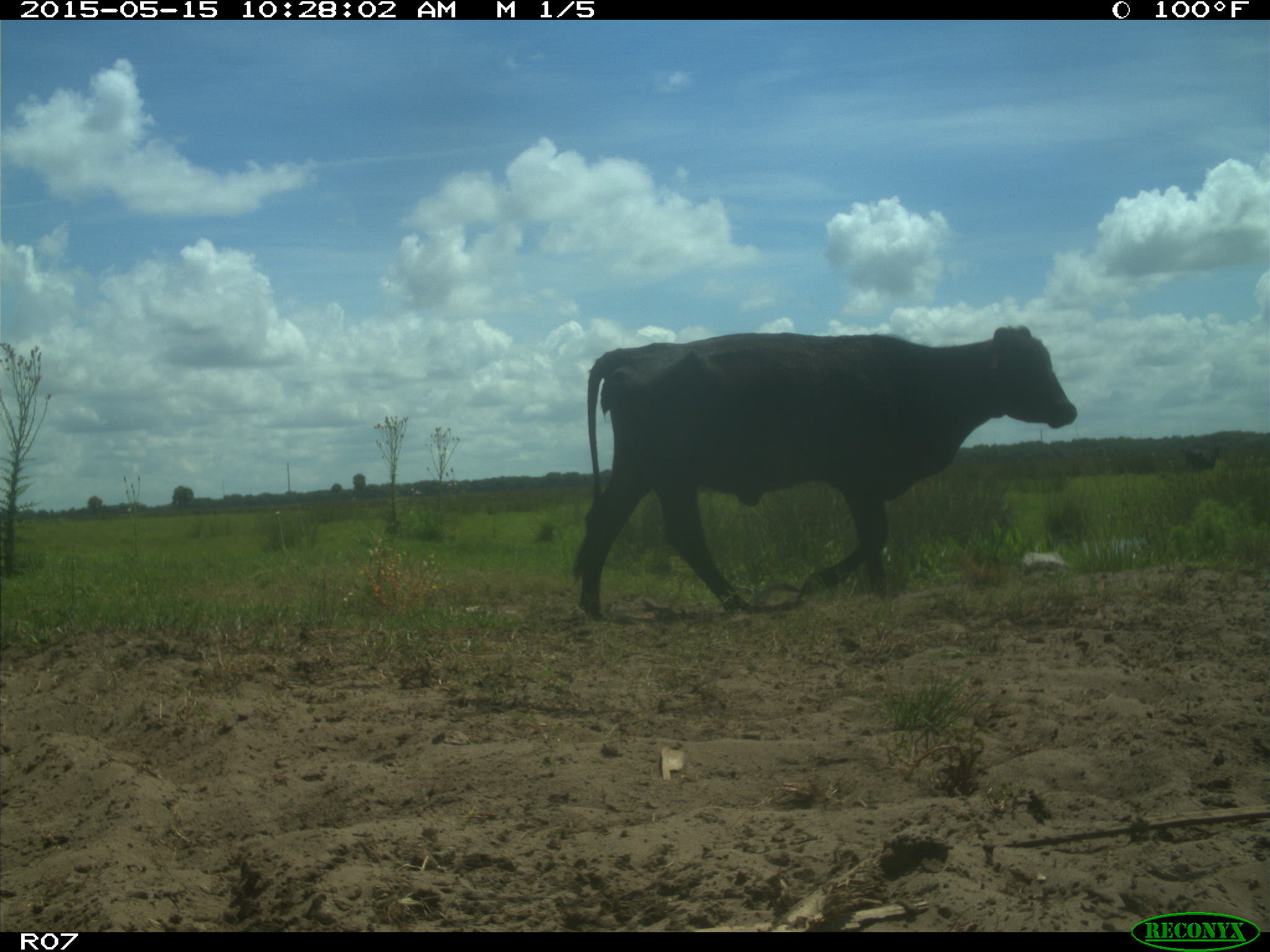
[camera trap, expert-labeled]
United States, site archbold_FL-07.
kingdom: Animalia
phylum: Chordata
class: Mammalia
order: Artiodactyla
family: Bovidae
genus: Bos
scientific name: Bos taurus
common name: domestic cow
Bos taurus (domestic cow).